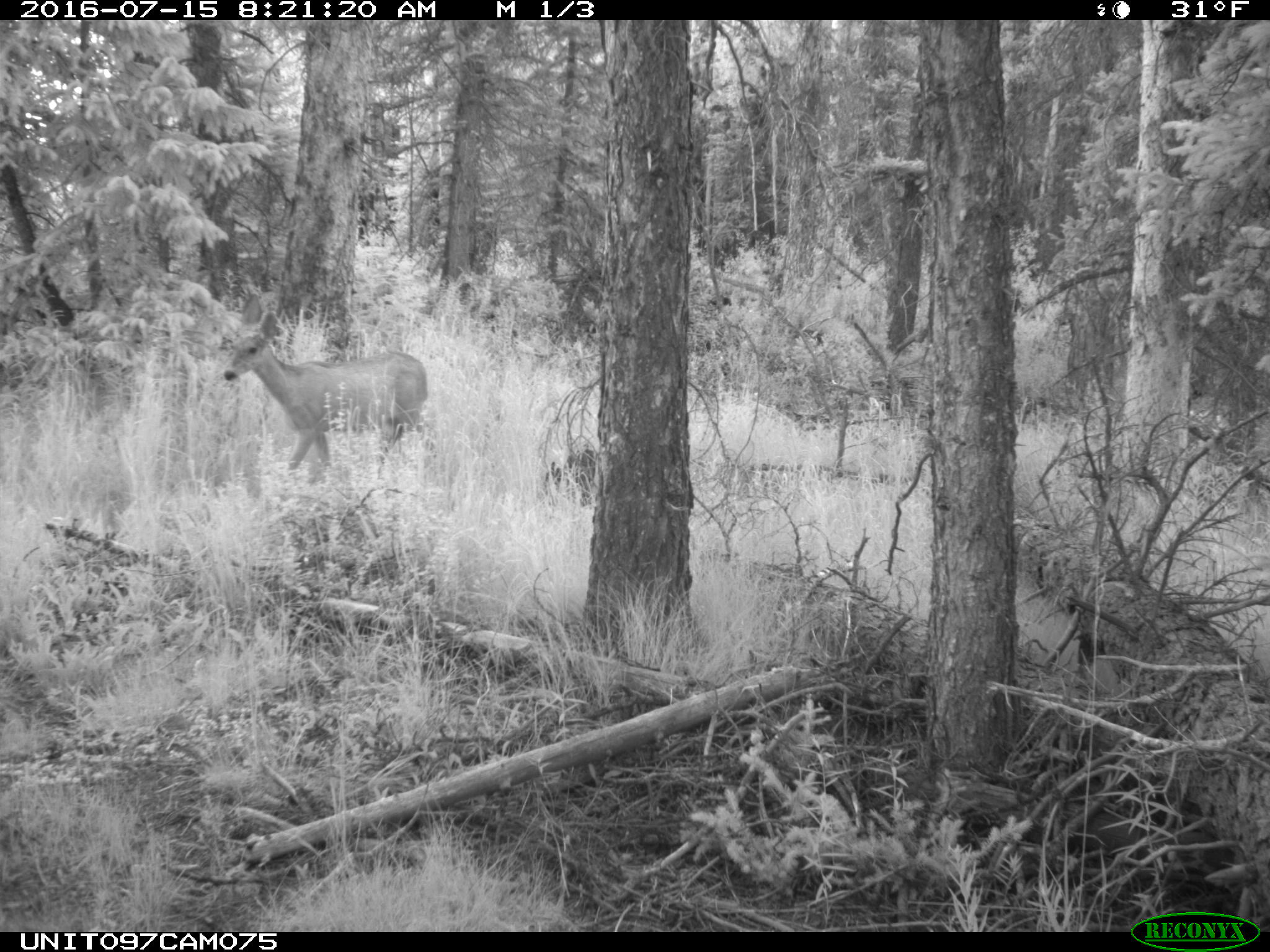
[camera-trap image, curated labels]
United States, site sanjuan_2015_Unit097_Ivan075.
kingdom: Animalia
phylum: Chordata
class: Mammalia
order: Artiodactyla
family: Cervidae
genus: Odocoileus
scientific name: Odocoileus hemionus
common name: mule deer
Odocoileus hemionus (mule deer).